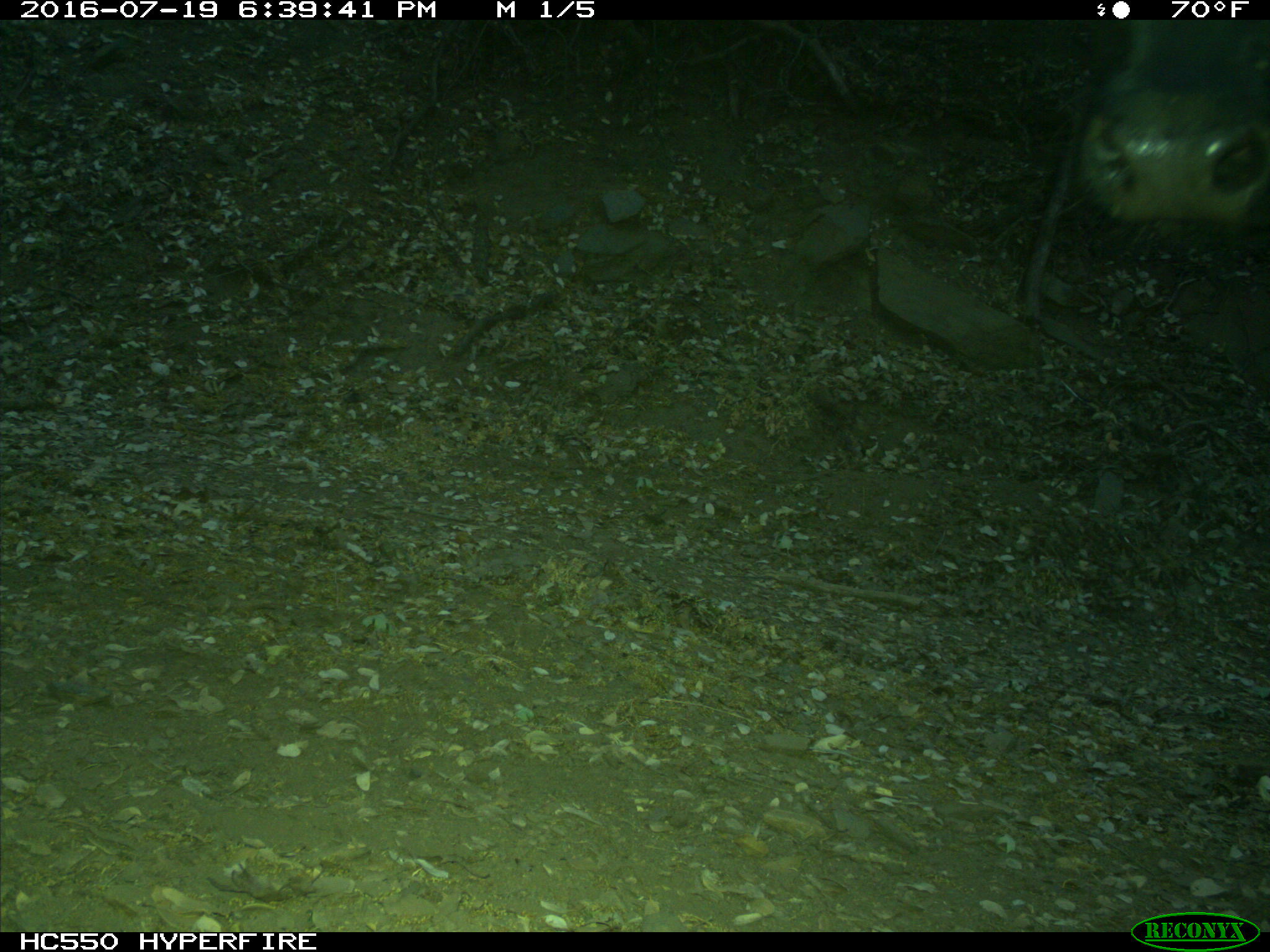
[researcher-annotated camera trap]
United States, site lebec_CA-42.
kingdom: Animalia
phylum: Chordata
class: Mammalia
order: Artiodactyla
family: Bovidae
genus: Bos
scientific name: Bos taurus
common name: domestic cow